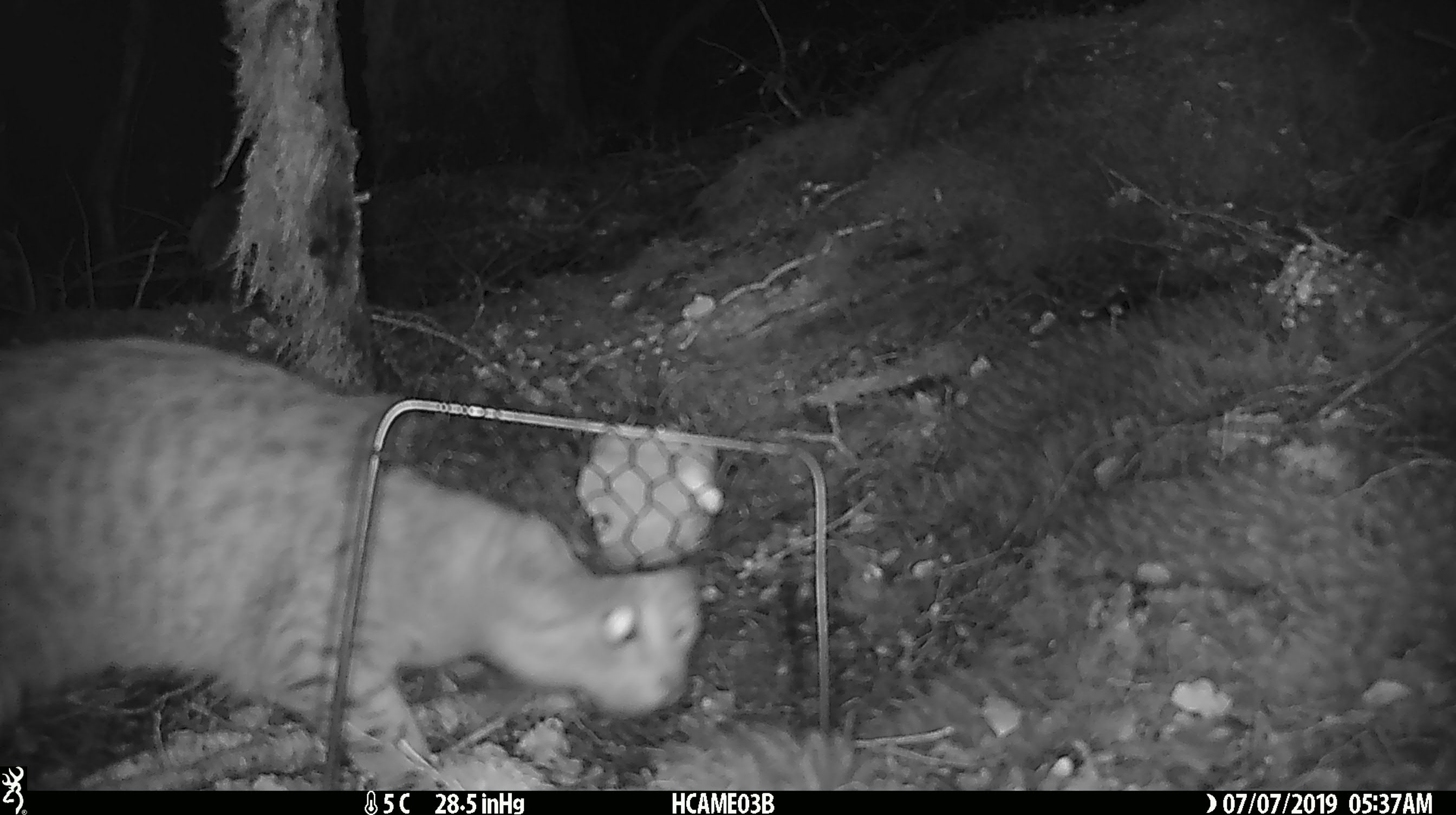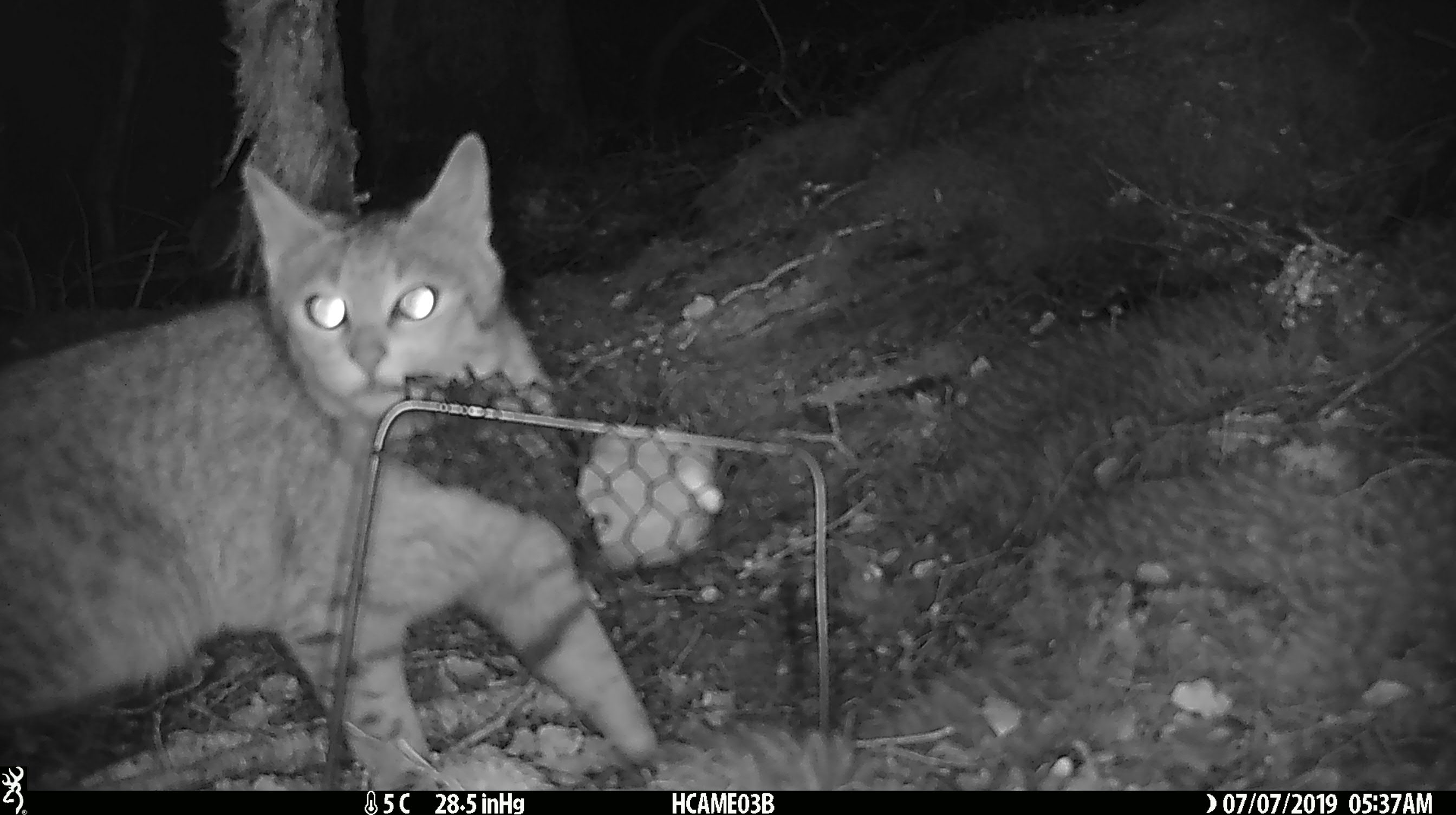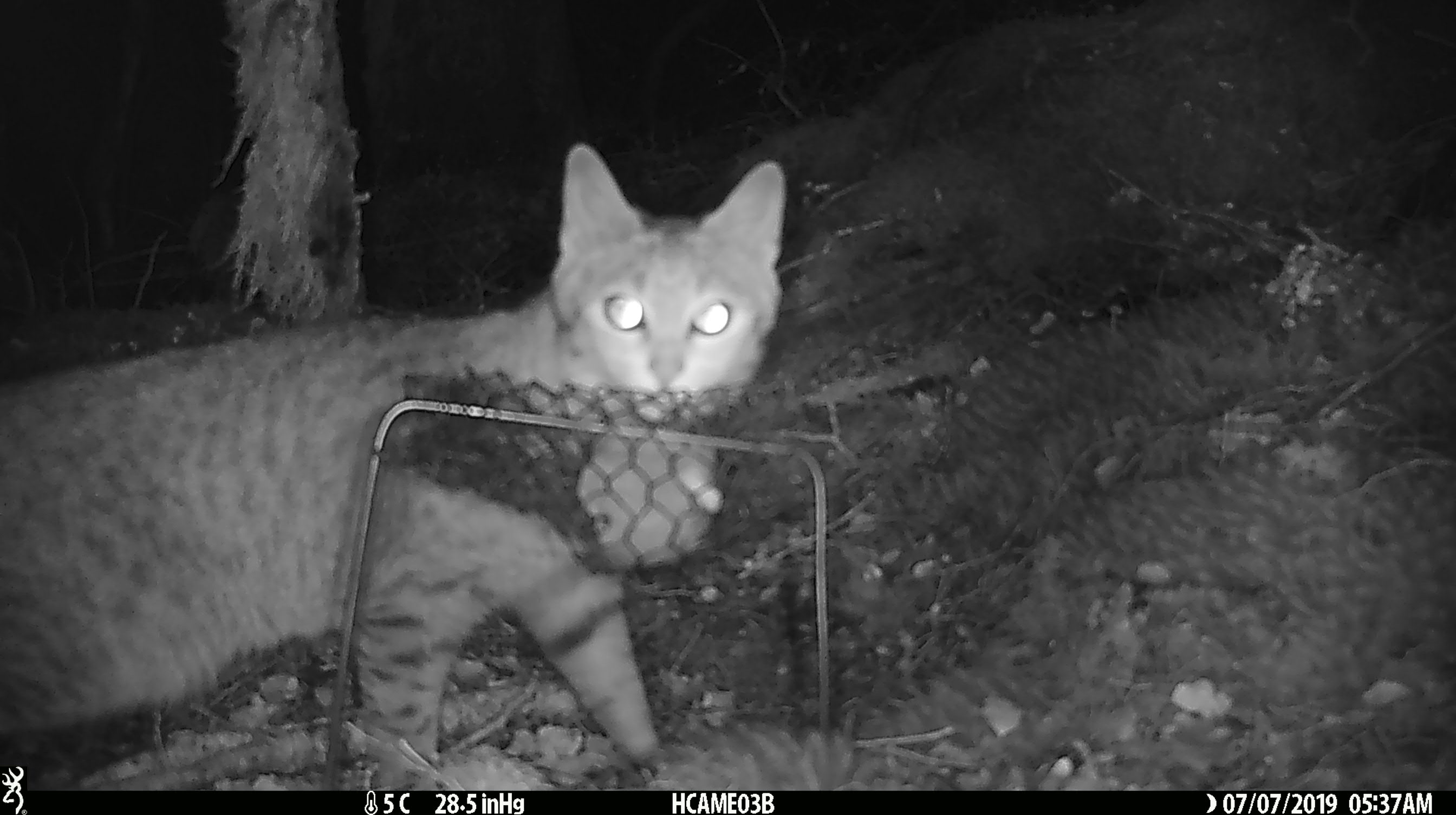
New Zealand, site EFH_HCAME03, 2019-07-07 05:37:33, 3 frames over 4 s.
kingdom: Animalia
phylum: Chordata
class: Mammalia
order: Carnivora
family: Felidae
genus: Felis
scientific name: Felis catus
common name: domestic cat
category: cat